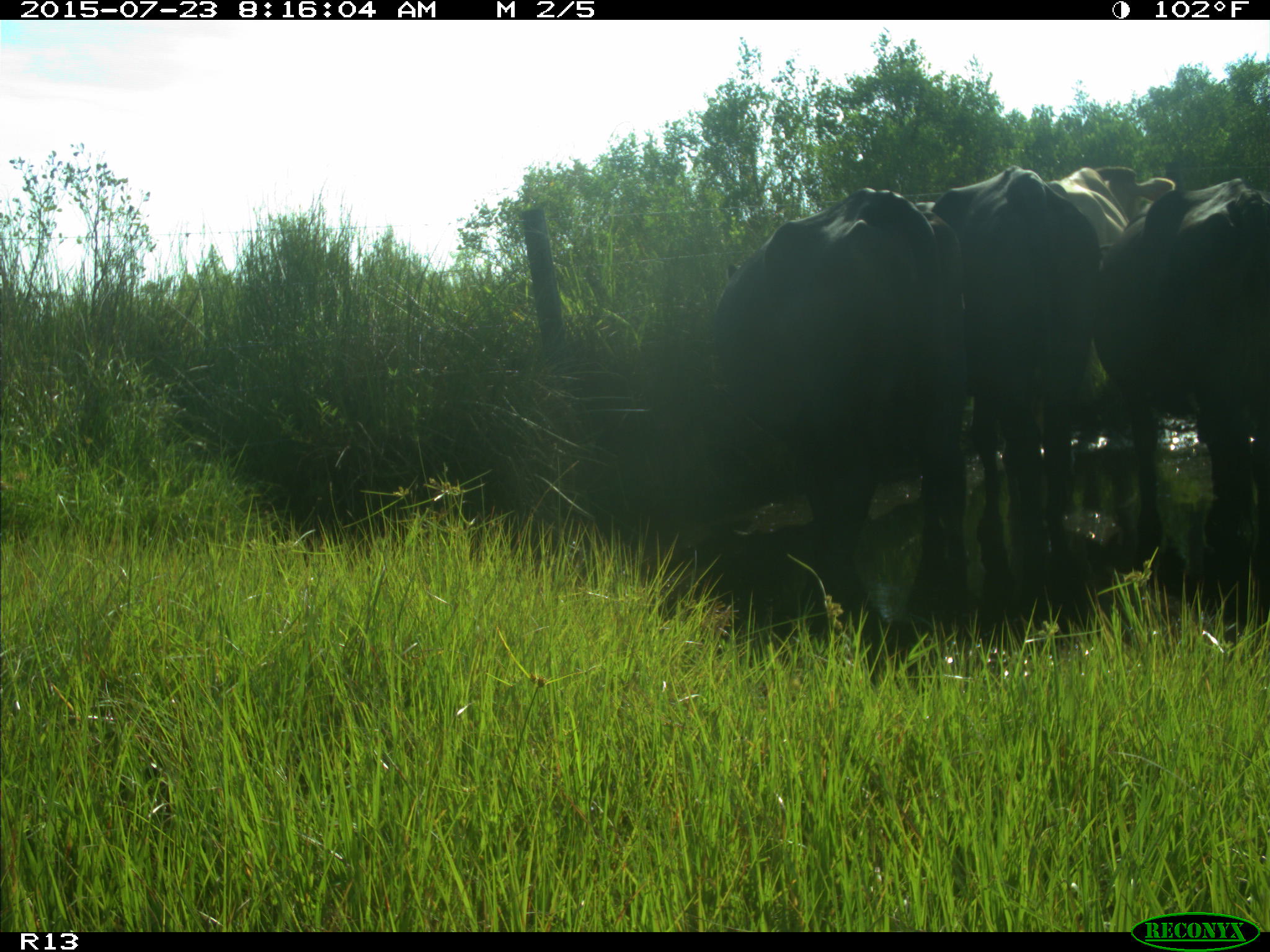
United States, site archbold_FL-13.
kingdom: Animalia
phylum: Chordata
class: Mammalia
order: Artiodactyla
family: Bovidae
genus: Bos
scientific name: Bos taurus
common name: domestic cow